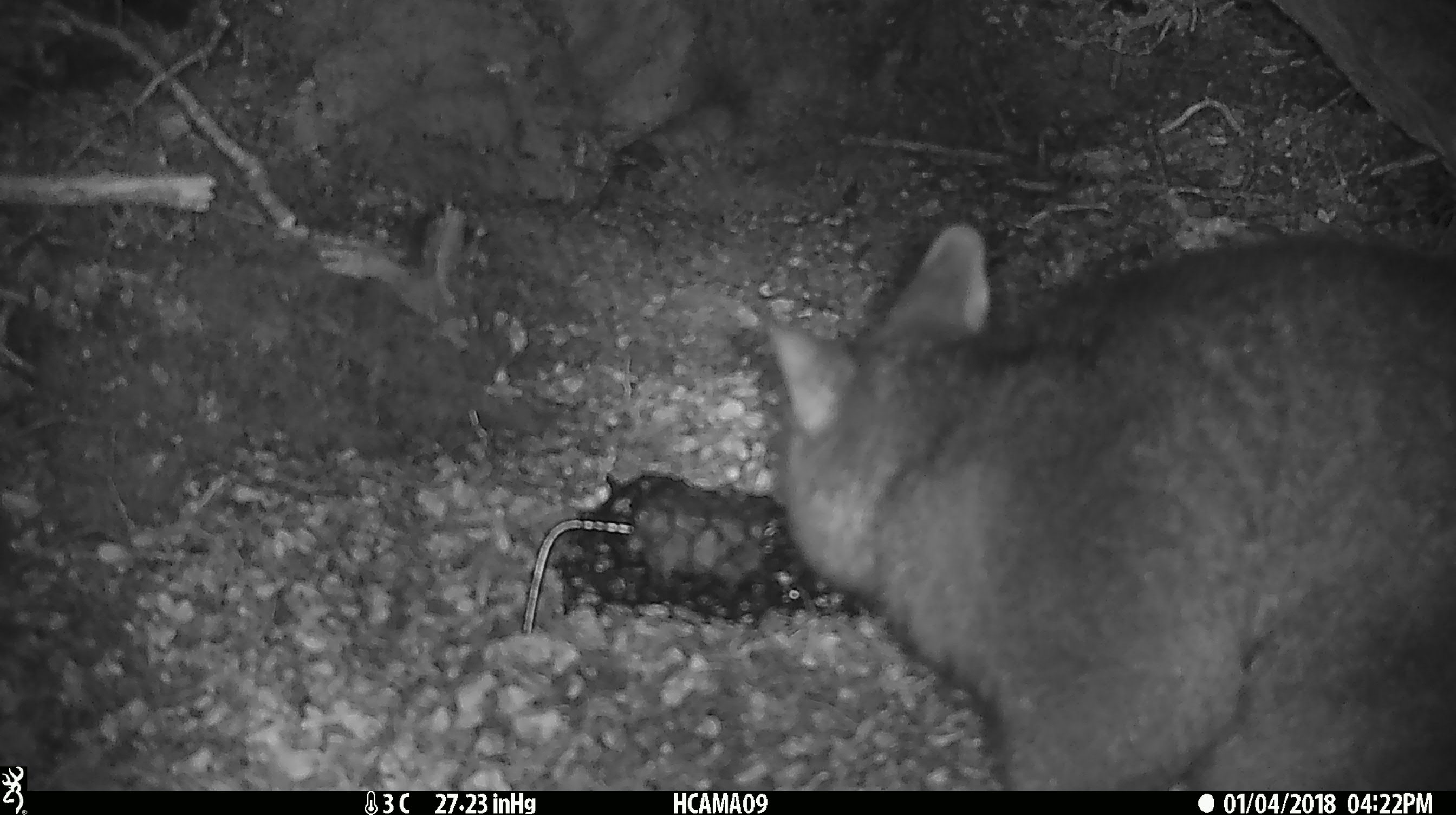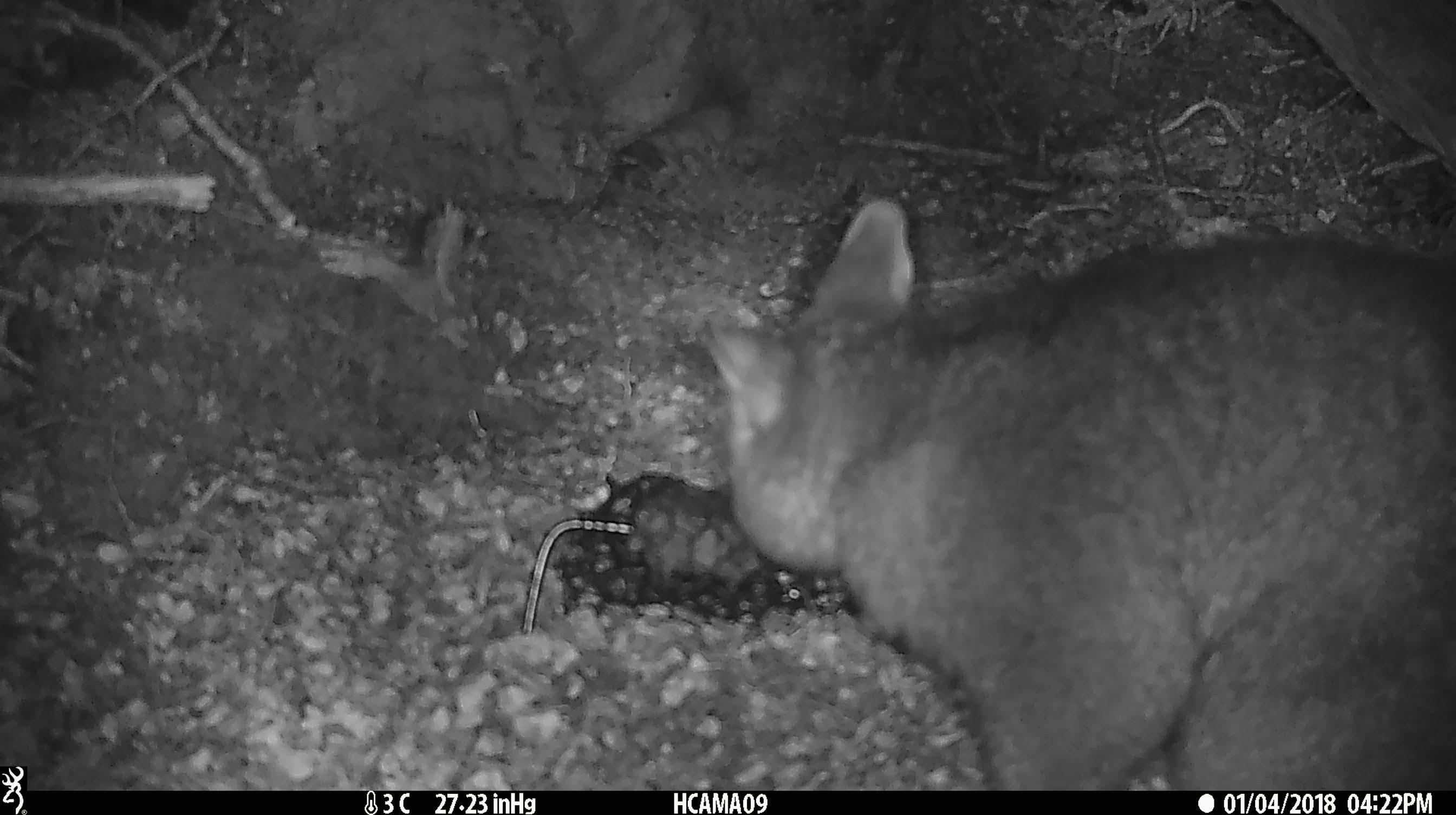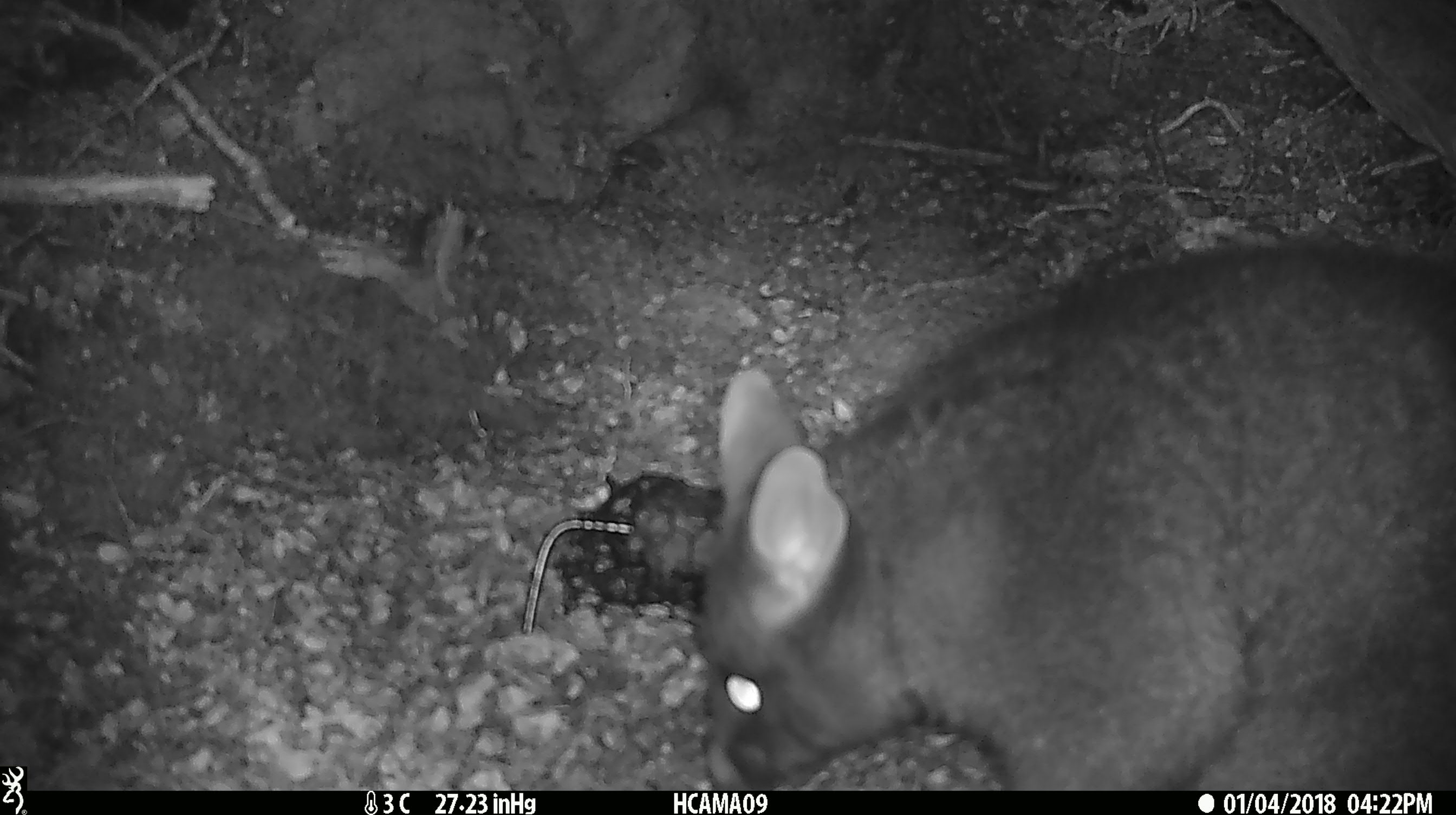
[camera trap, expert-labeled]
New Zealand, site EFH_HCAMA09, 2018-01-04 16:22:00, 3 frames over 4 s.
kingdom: Animalia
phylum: Chordata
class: Mammalia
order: Diprotodontia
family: Phalangeridae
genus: Trichosurus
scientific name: Trichosurus vulpecula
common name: common brushtail possum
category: possum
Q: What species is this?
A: Possum (common brushtail possum) (Trichosurus vulpecula).